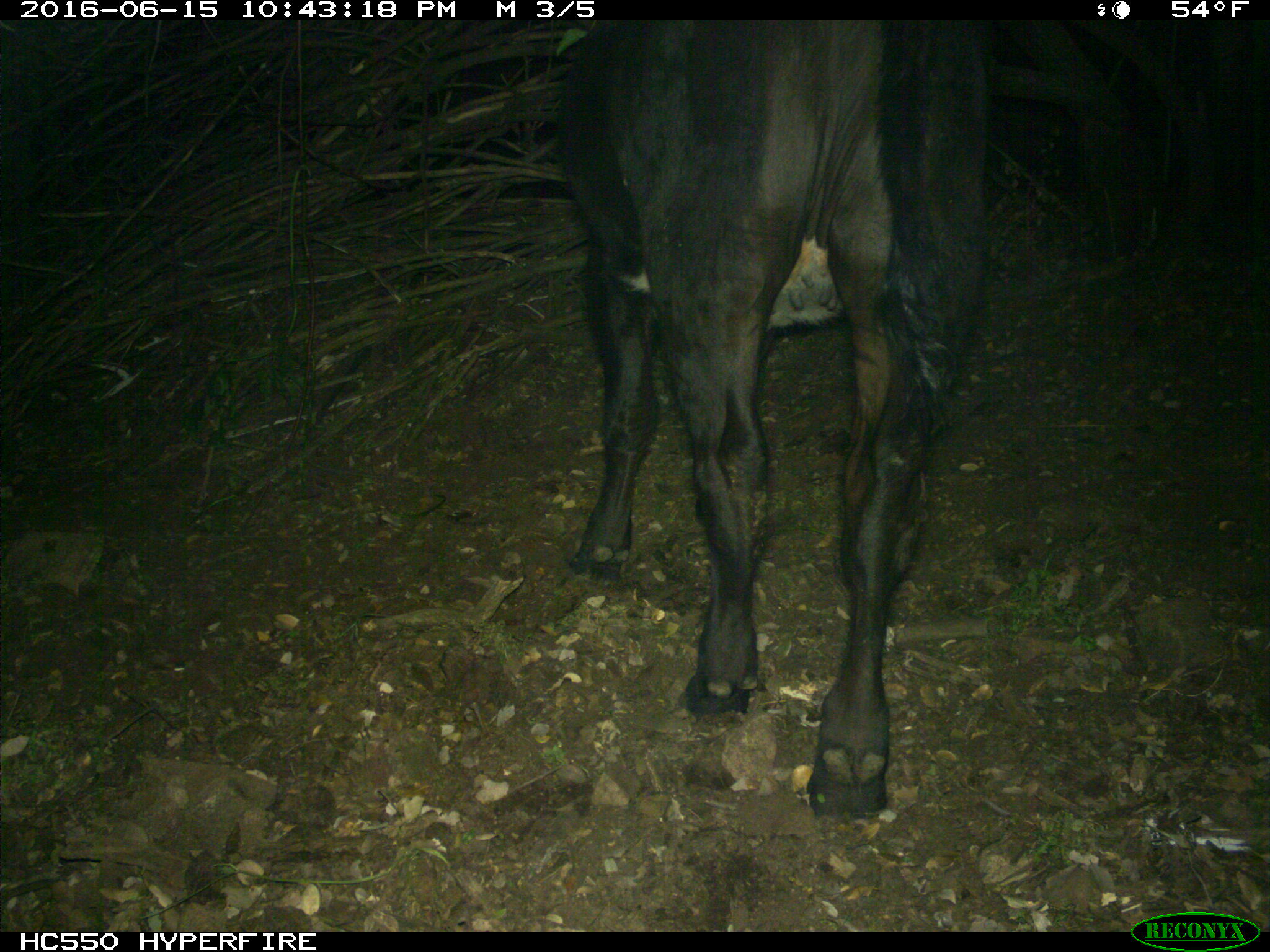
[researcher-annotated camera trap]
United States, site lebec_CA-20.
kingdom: Animalia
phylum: Chordata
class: Mammalia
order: Artiodactyla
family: Bovidae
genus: Bos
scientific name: Bos taurus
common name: domestic cow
Bos taurus (domestic cow).